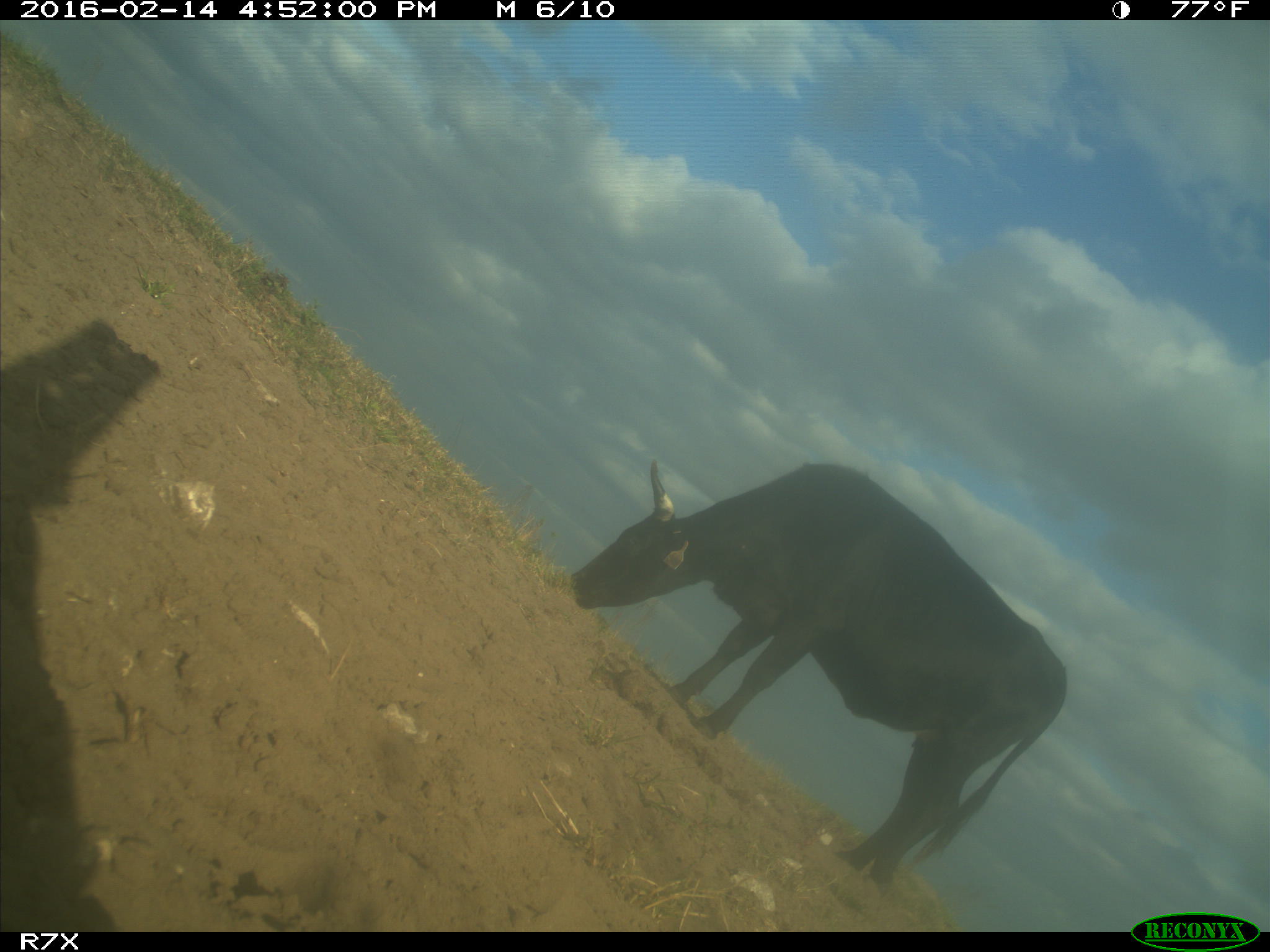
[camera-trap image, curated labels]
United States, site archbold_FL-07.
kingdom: Animalia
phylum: Chordata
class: Mammalia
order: Artiodactyla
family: Bovidae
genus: Bos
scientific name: Bos taurus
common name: domestic cow